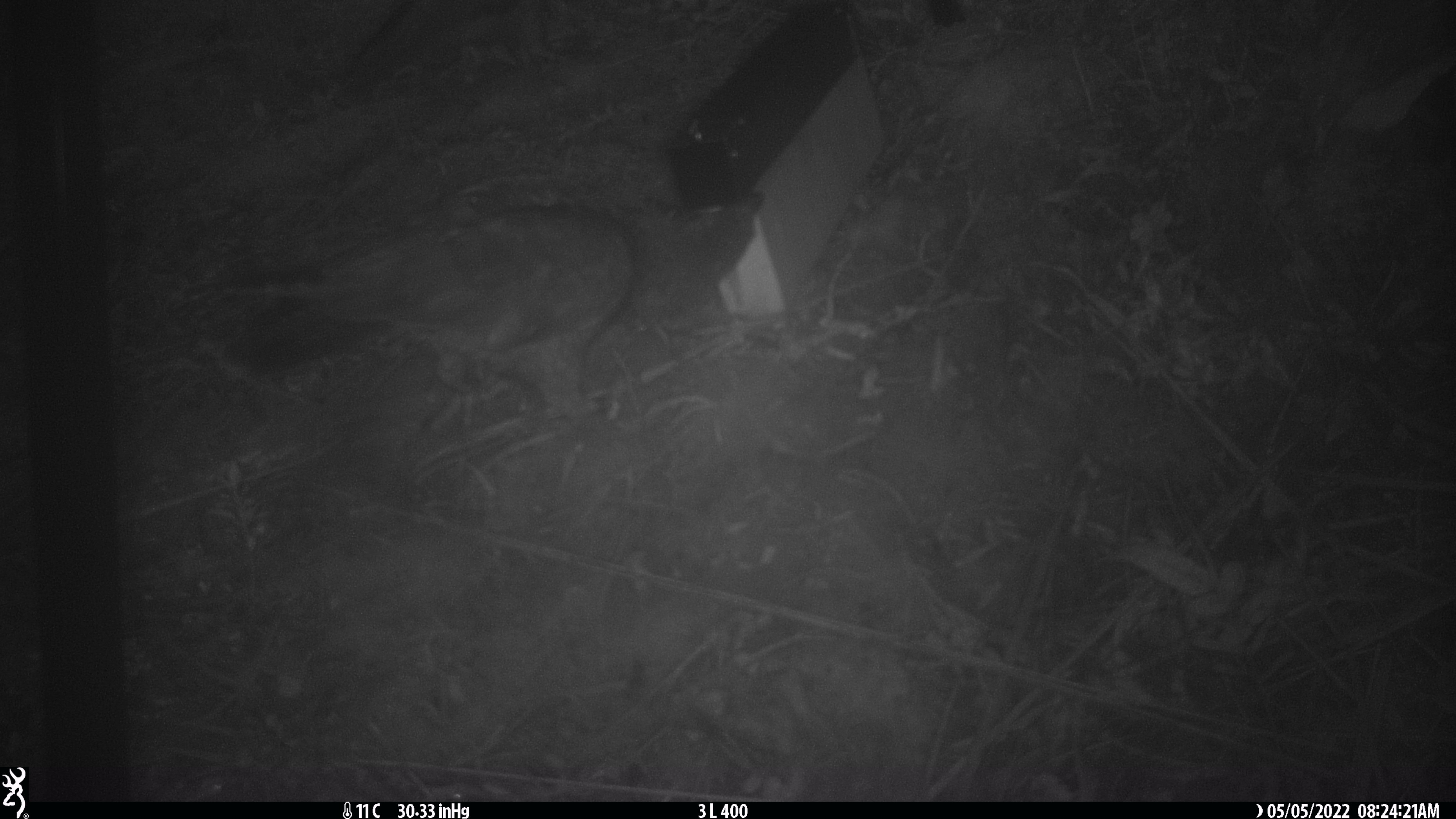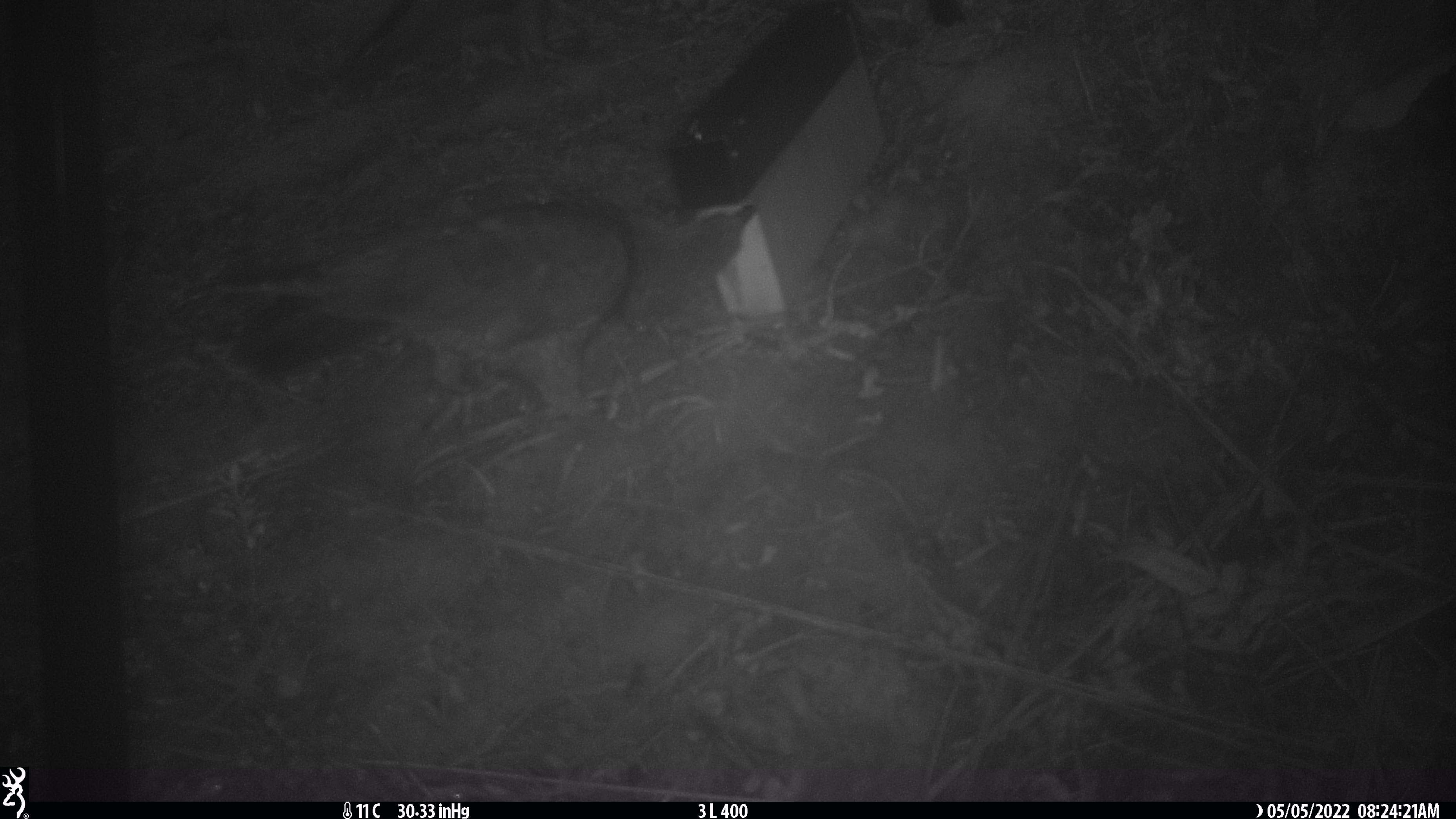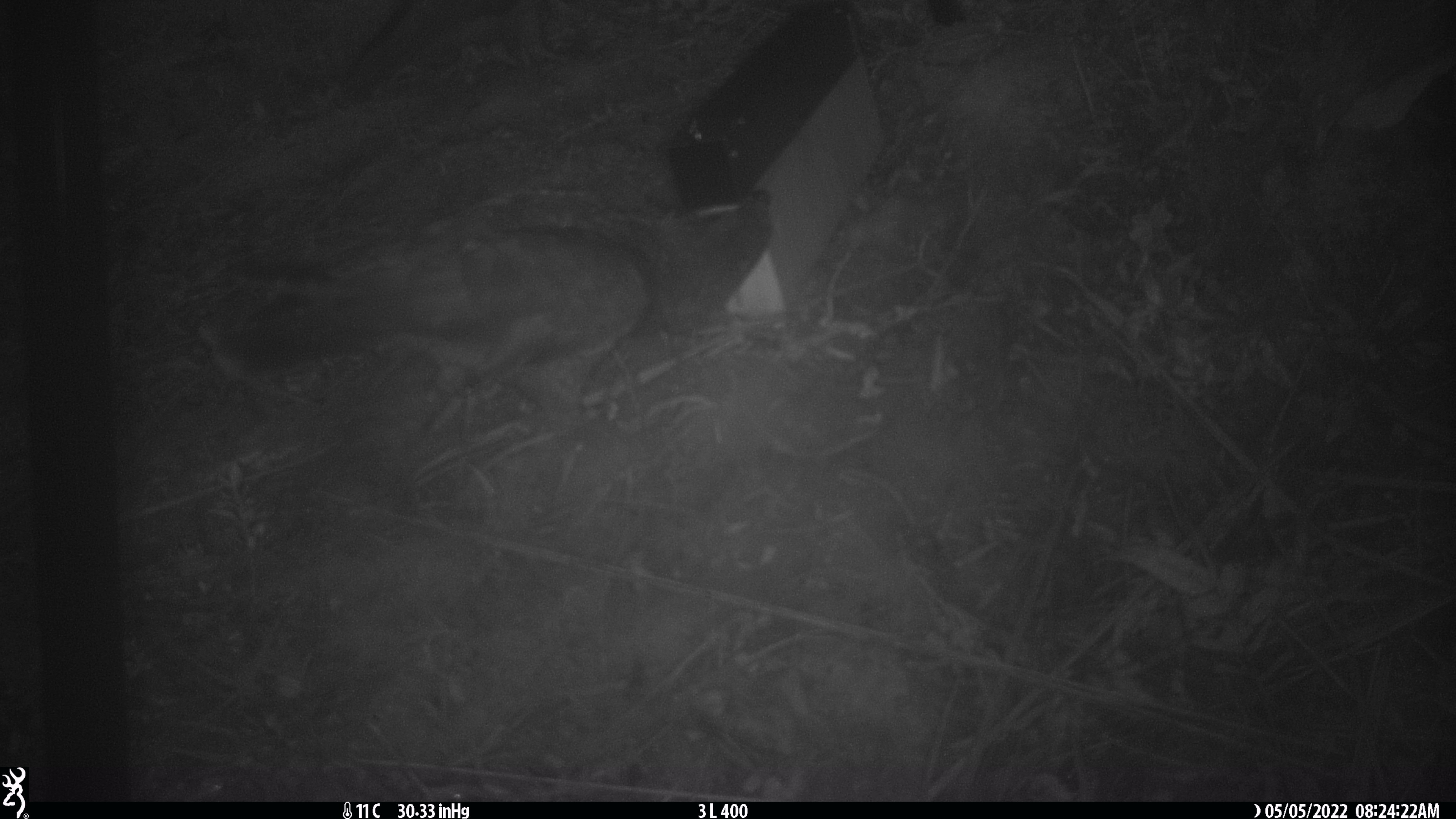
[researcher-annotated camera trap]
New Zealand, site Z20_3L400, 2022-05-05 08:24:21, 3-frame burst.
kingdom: Animalia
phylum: Chordata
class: Aves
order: Psittaciformes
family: Strigopidae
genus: Nestor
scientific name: Nestor notabilis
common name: kea